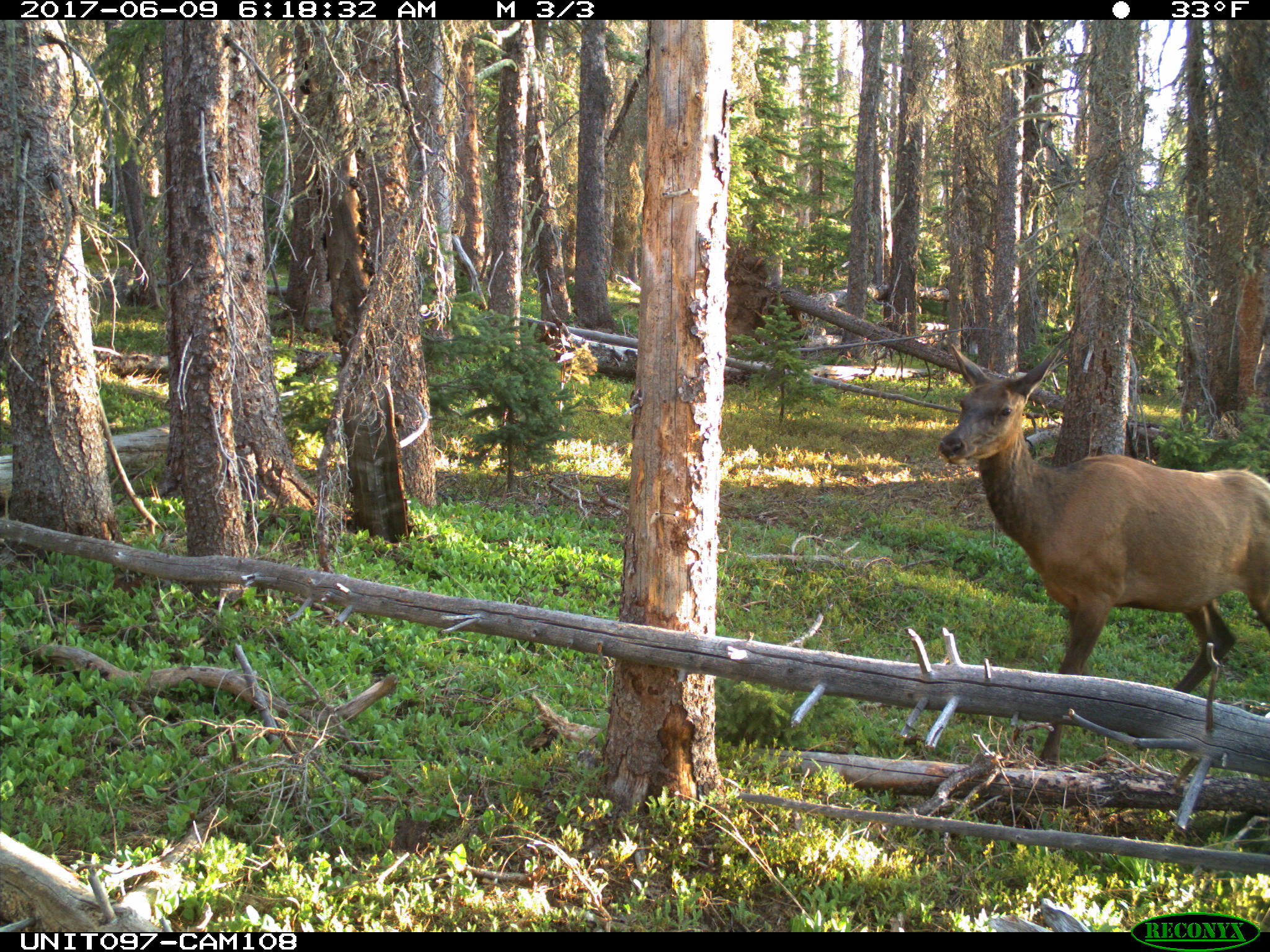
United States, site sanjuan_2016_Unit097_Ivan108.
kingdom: Animalia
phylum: Chordata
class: Mammalia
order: Artiodactyla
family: Cervidae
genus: Cervus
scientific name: Cervus elaphus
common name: red deer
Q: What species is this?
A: Cervus elaphus (red deer).